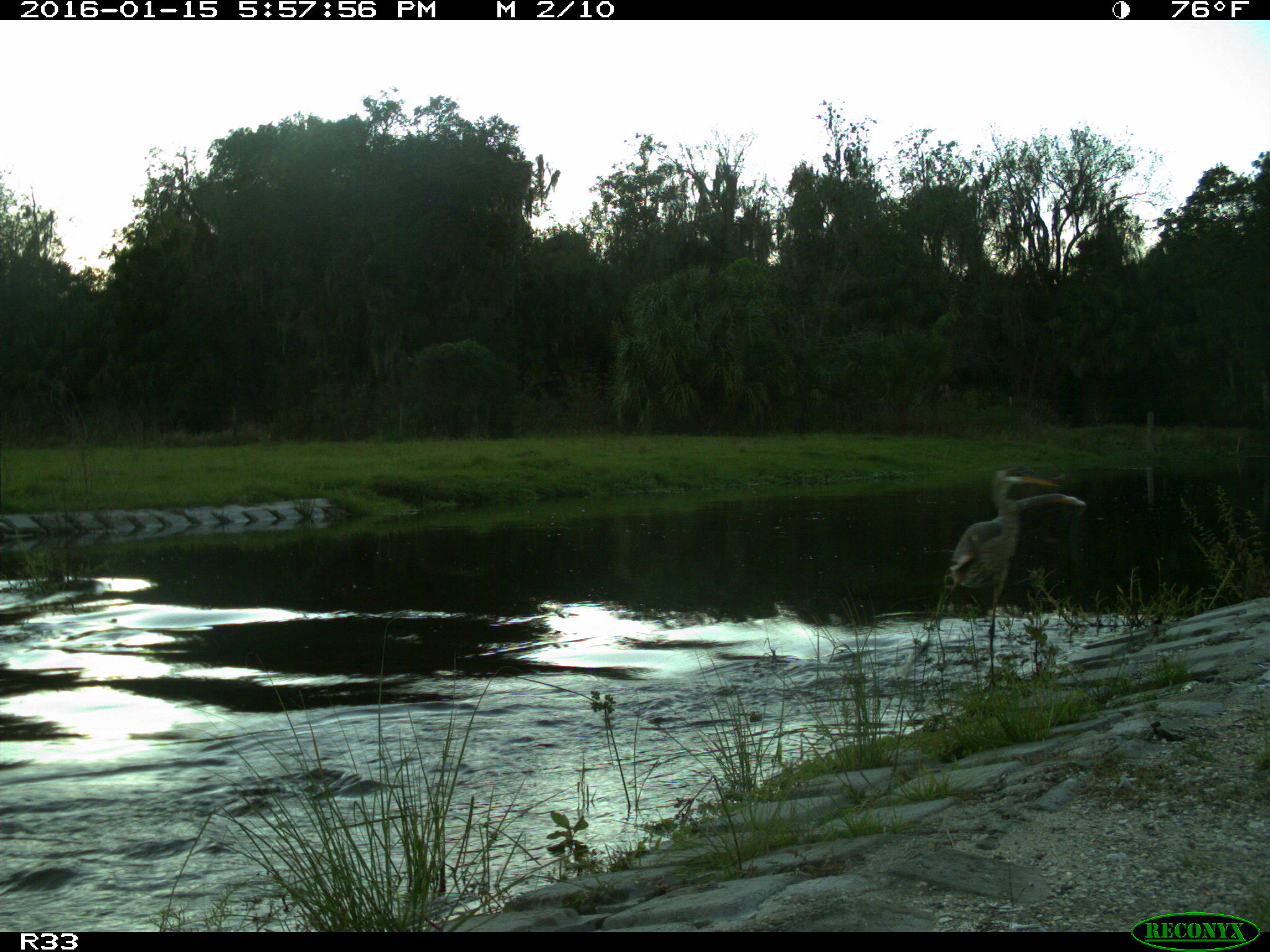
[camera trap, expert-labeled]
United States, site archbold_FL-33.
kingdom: Animalia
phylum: Chordata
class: Aves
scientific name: Aves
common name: birds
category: unidentified bird